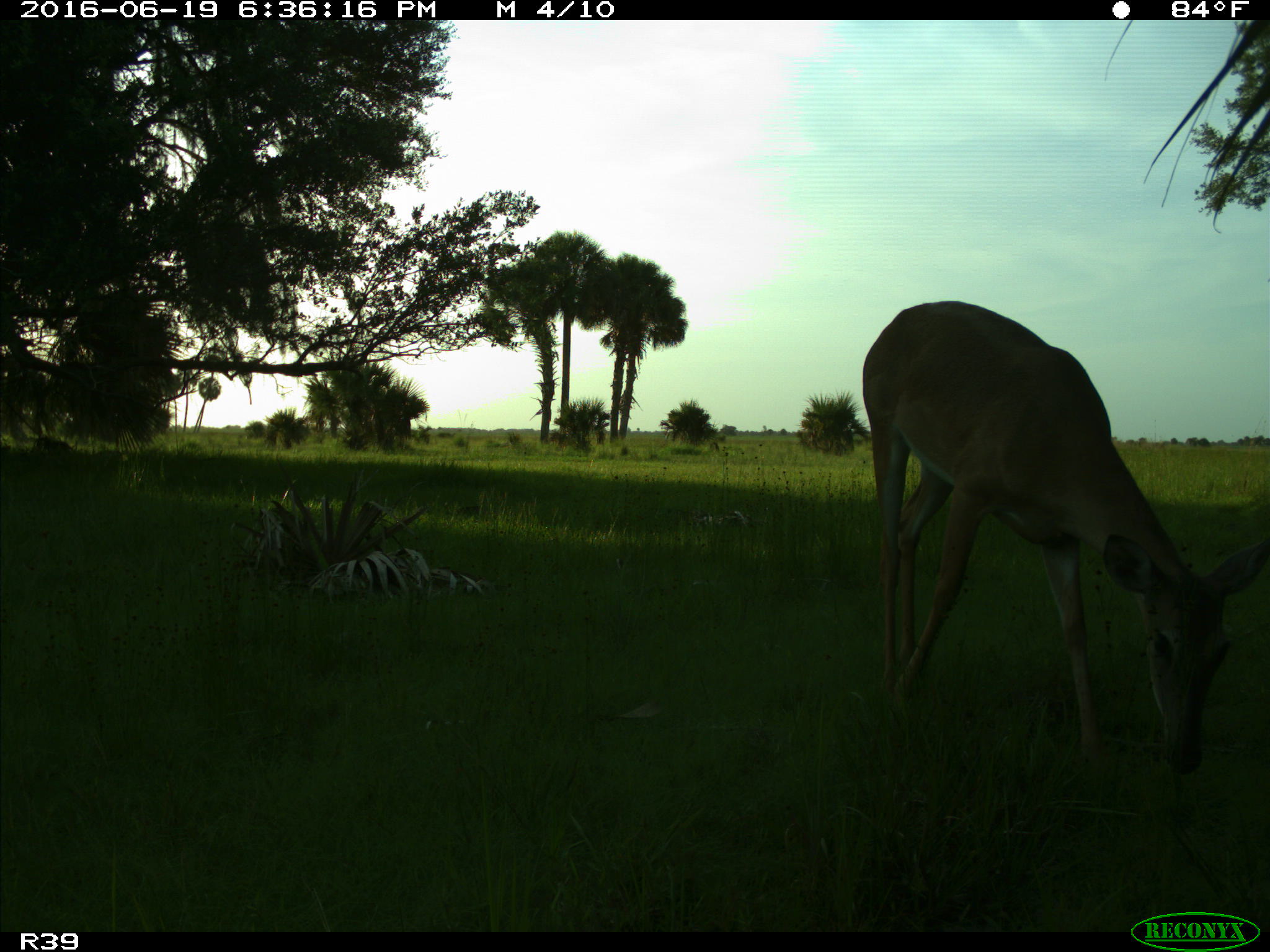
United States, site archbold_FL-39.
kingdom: Animalia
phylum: Chordata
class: Mammalia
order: Artiodactyla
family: Cervidae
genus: Odocoileus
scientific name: Odocoileus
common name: deer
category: unidentified deer